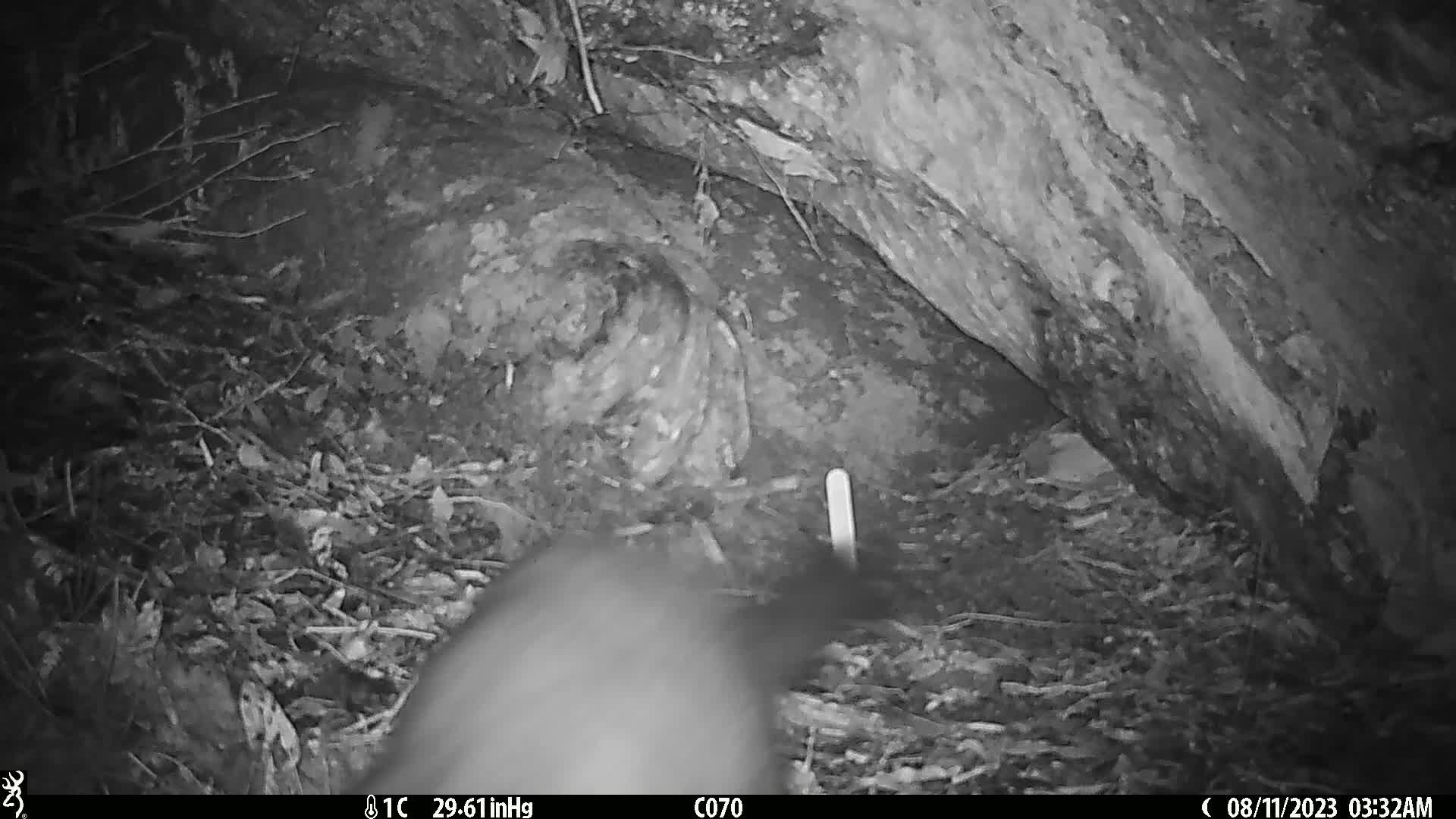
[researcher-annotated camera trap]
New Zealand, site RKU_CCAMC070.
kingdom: Animalia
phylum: Chordata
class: Mammalia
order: Diprotodontia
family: Phalangeridae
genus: Trichosurus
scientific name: Trichosurus vulpecula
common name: common brushtail possum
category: possum